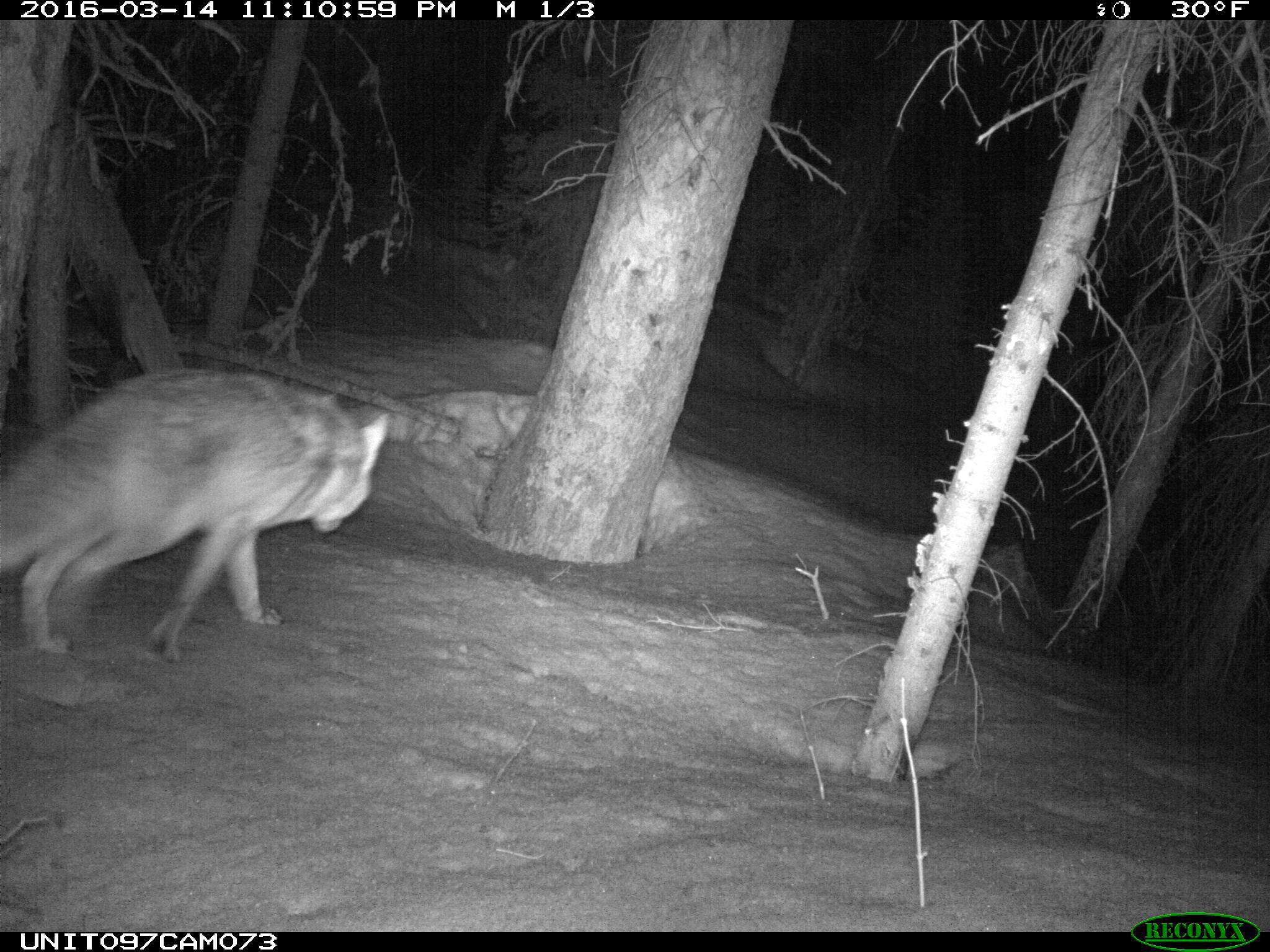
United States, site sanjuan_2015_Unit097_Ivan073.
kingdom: Animalia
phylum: Chordata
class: Mammalia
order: Carnivora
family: Canidae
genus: Canis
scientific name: Canis latrans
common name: coyote